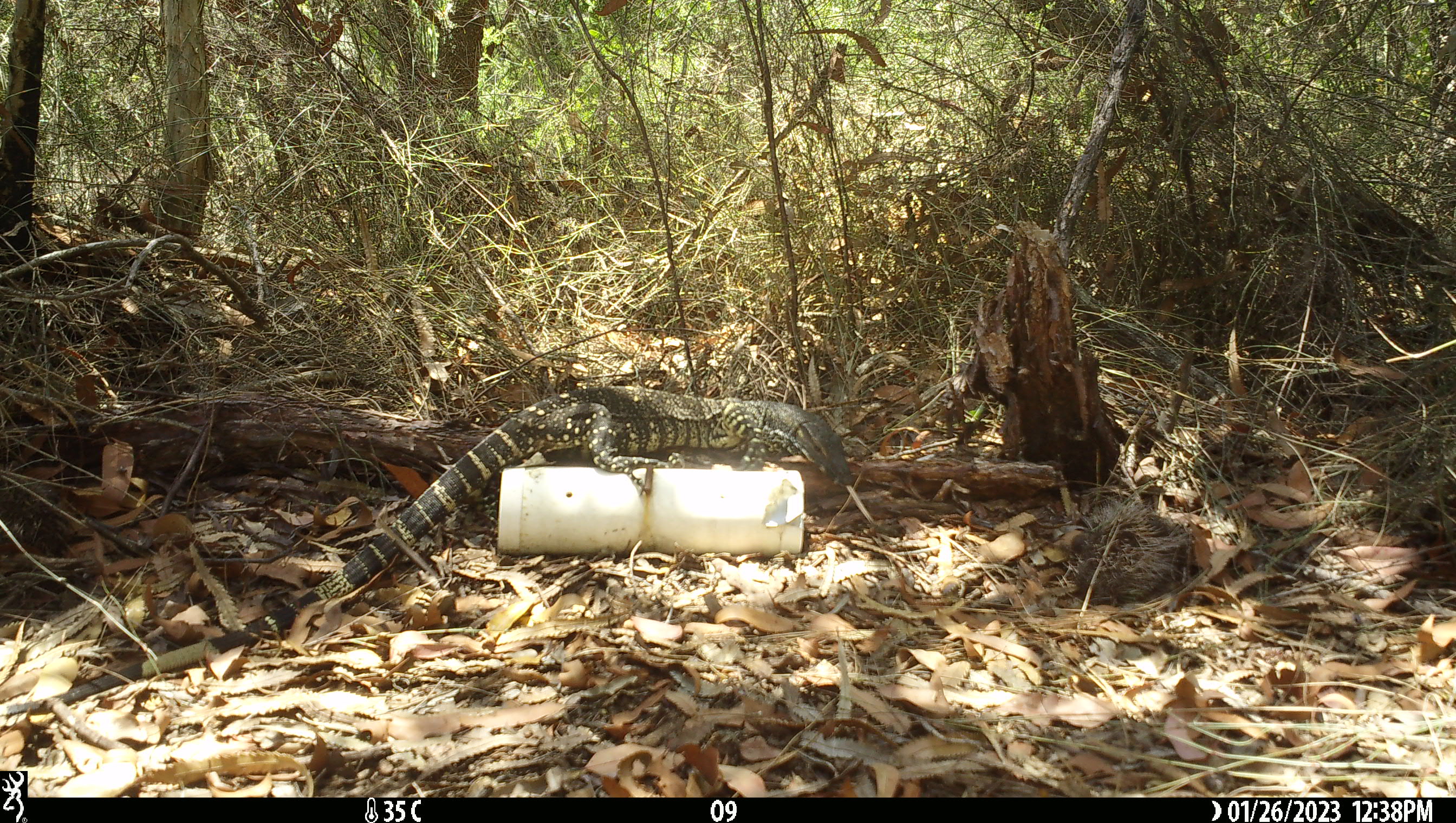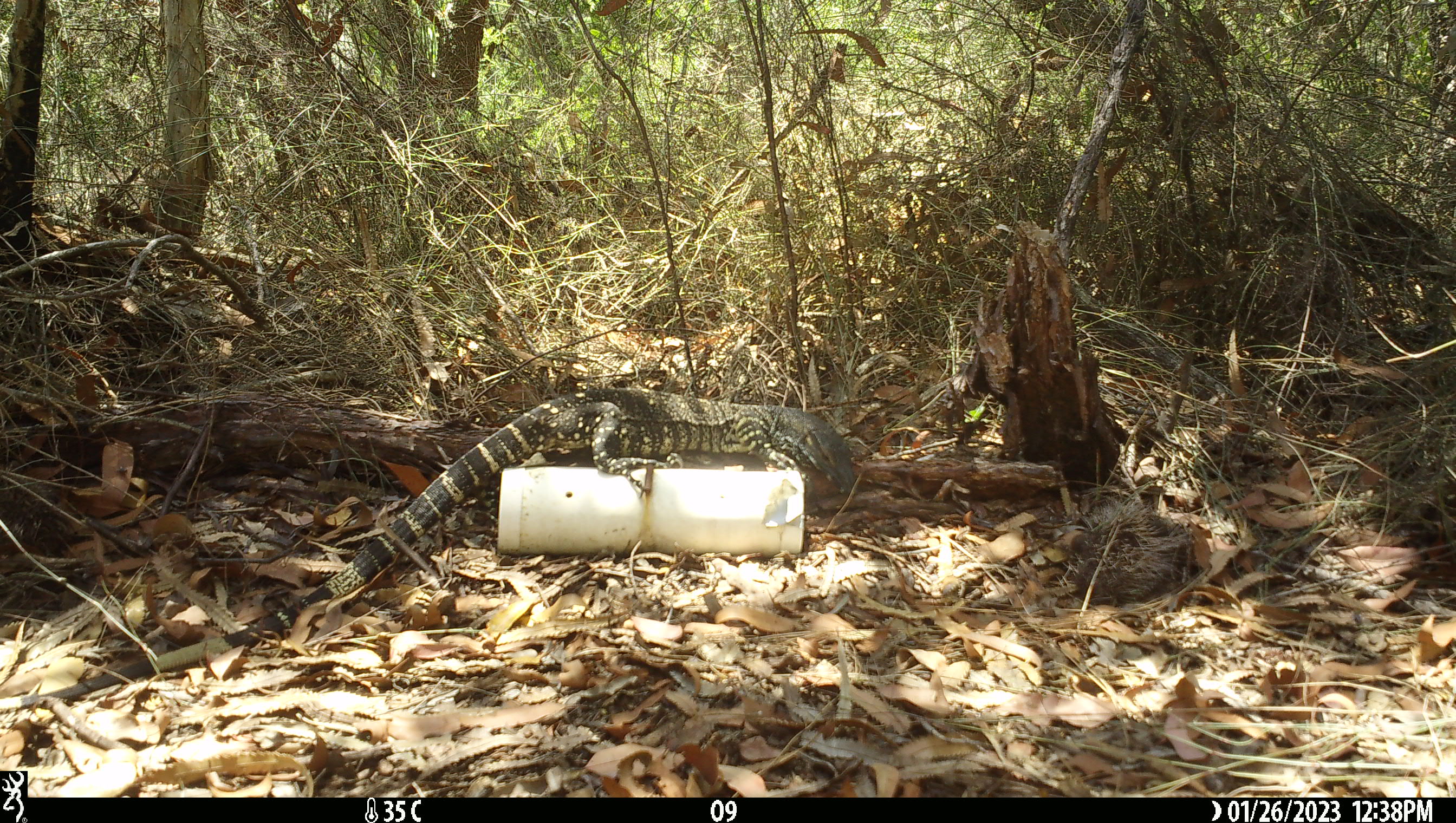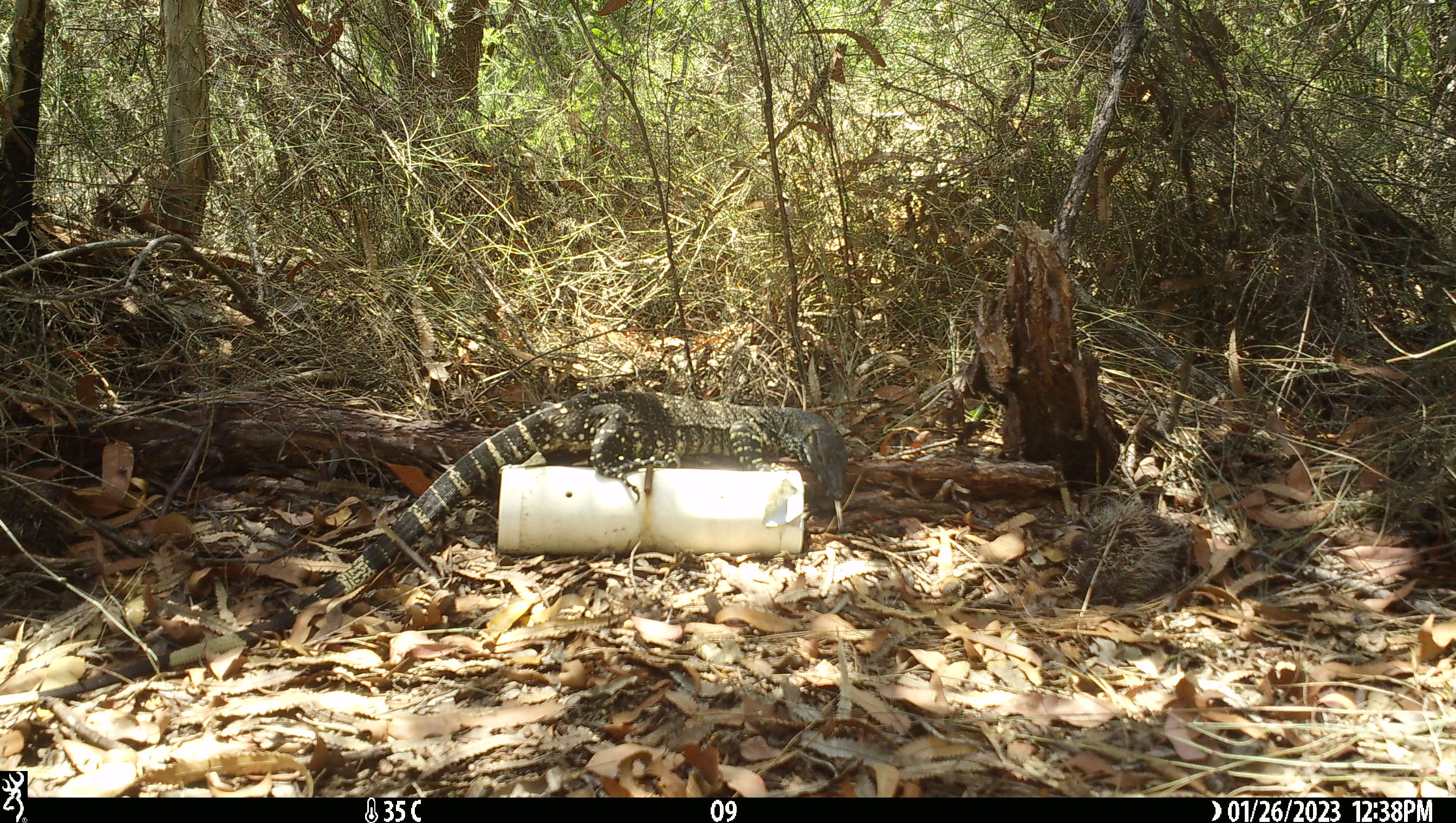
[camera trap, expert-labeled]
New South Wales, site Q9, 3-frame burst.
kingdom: Animalia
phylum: Chordata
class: Reptilia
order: Squamata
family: Varanidae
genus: Varanus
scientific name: Varanus varius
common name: lace monitor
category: goanna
Goanna (lace monitor) (Varanus varius).